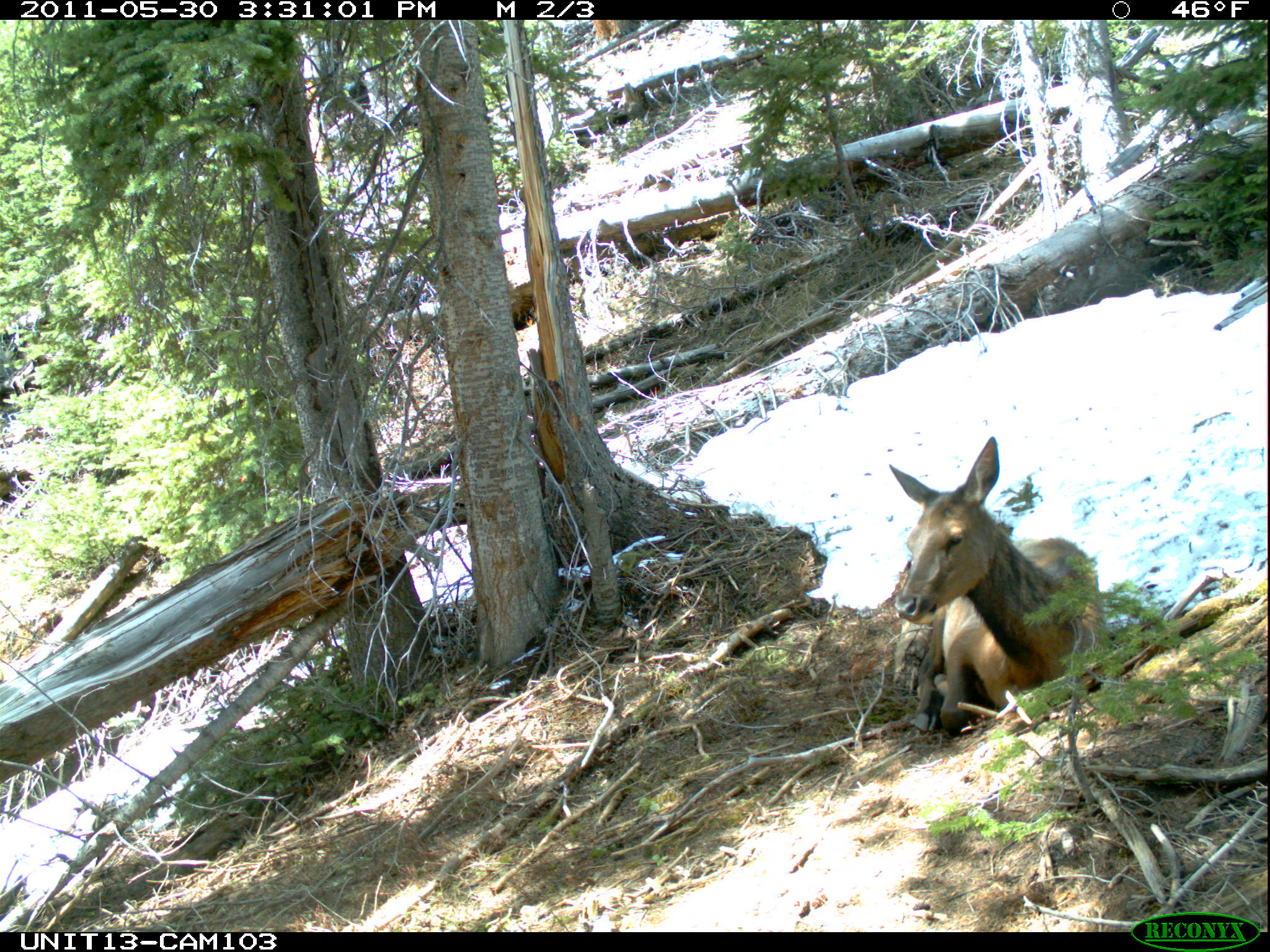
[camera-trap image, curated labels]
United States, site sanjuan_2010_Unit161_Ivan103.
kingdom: Animalia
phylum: Chordata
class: Mammalia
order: Artiodactyla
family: Cervidae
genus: Cervus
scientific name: Cervus elaphus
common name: red deer